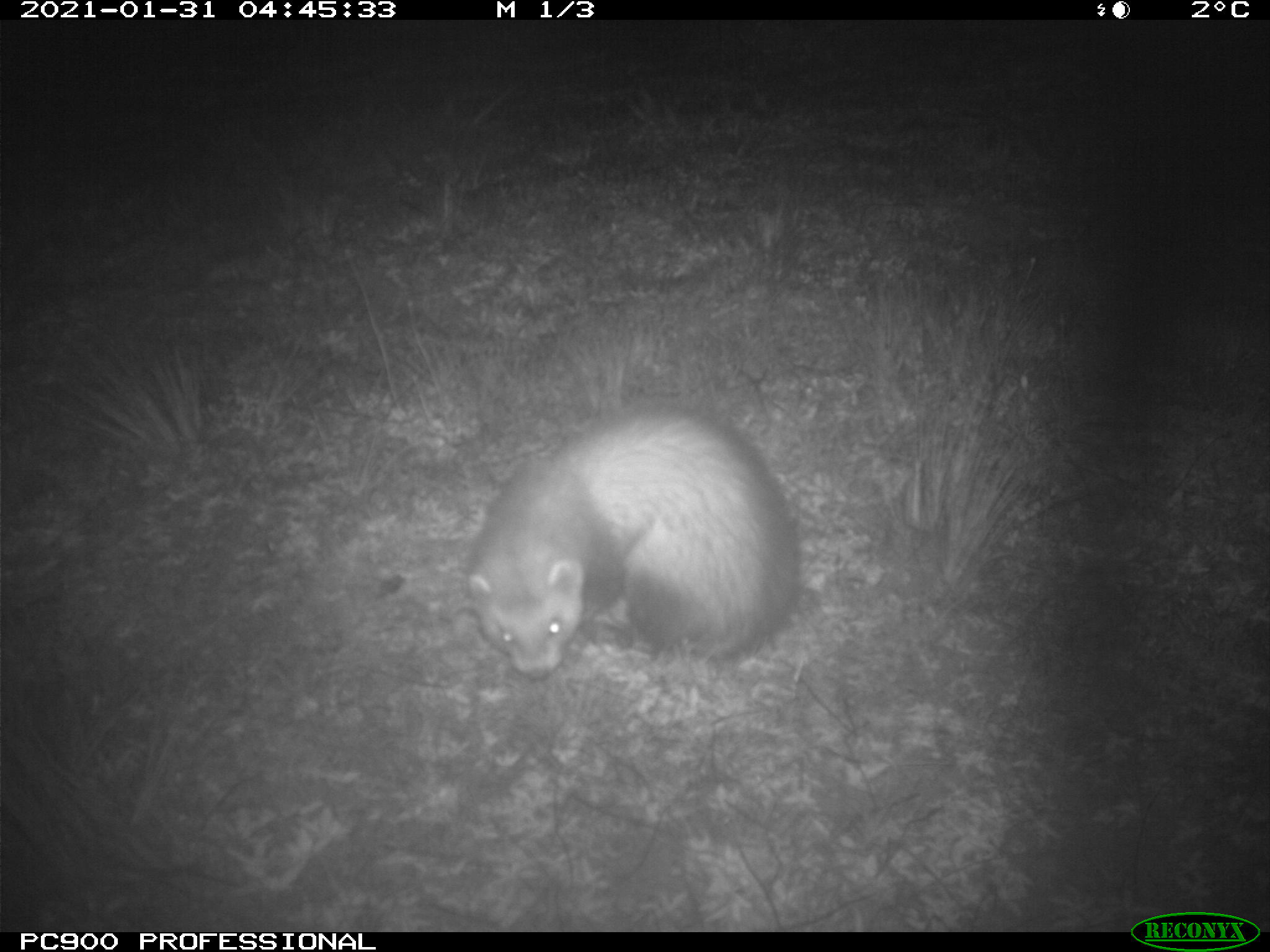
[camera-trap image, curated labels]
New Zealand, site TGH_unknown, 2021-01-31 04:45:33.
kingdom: Animalia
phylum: Chordata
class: Mammalia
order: Carnivora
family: Mustelidae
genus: Mustela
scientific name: Mustela furo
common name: ferret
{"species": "ferret (Mustela furo)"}